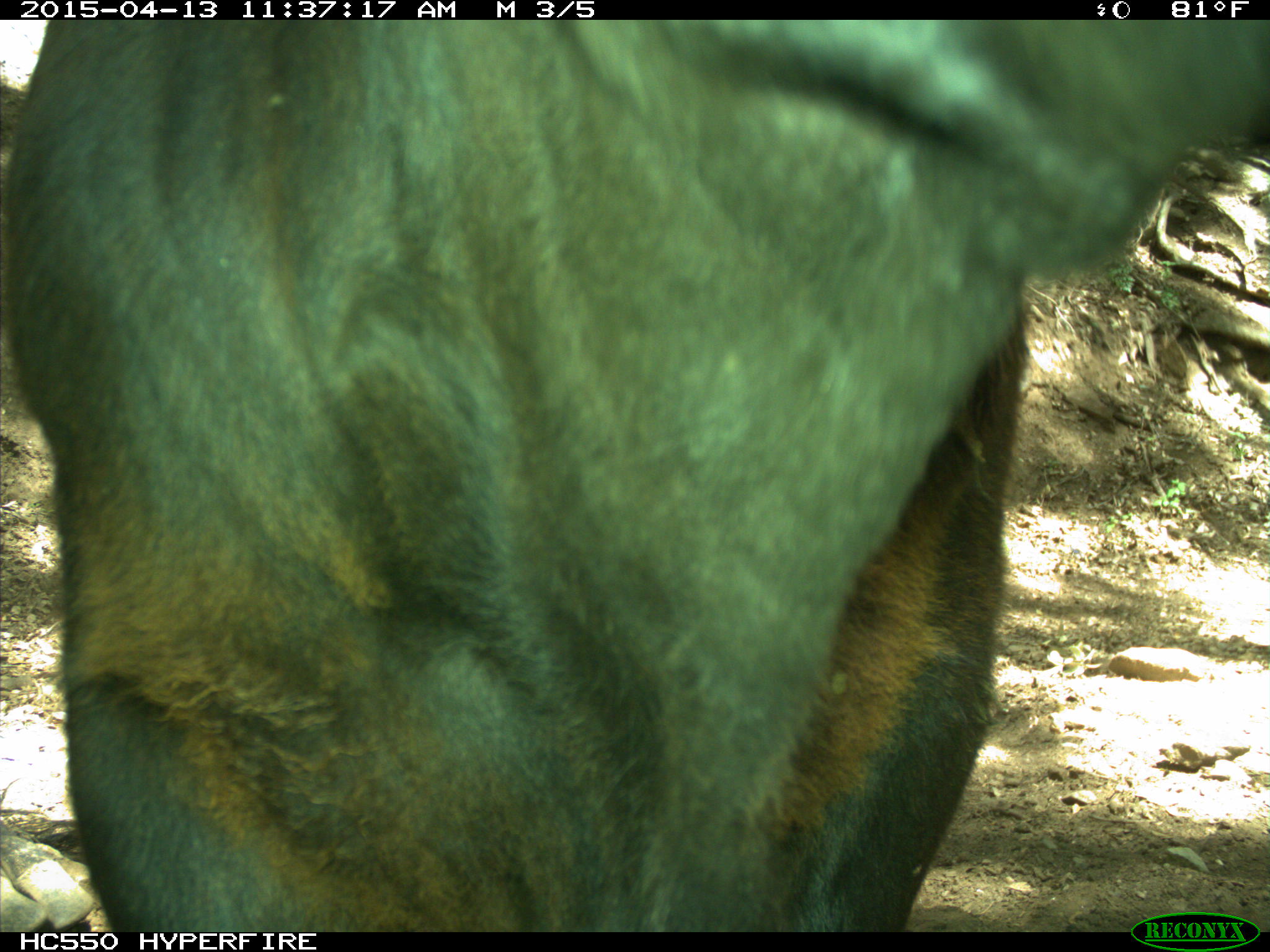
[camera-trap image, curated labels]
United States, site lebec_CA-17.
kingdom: Animalia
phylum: Chordata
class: Mammalia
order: Artiodactyla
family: Bovidae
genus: Bos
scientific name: Bos taurus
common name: domestic cow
Bos taurus (domestic cow).